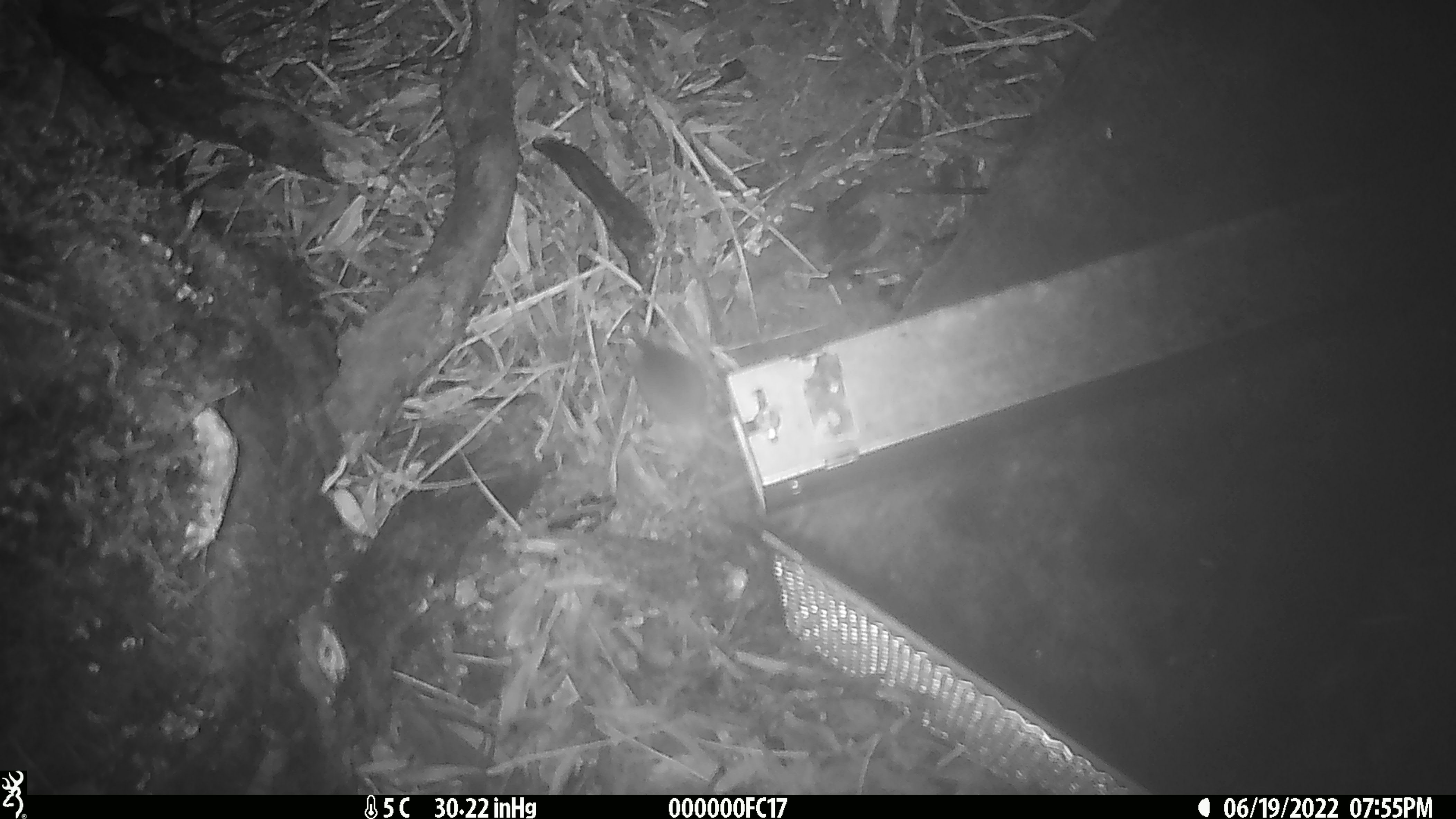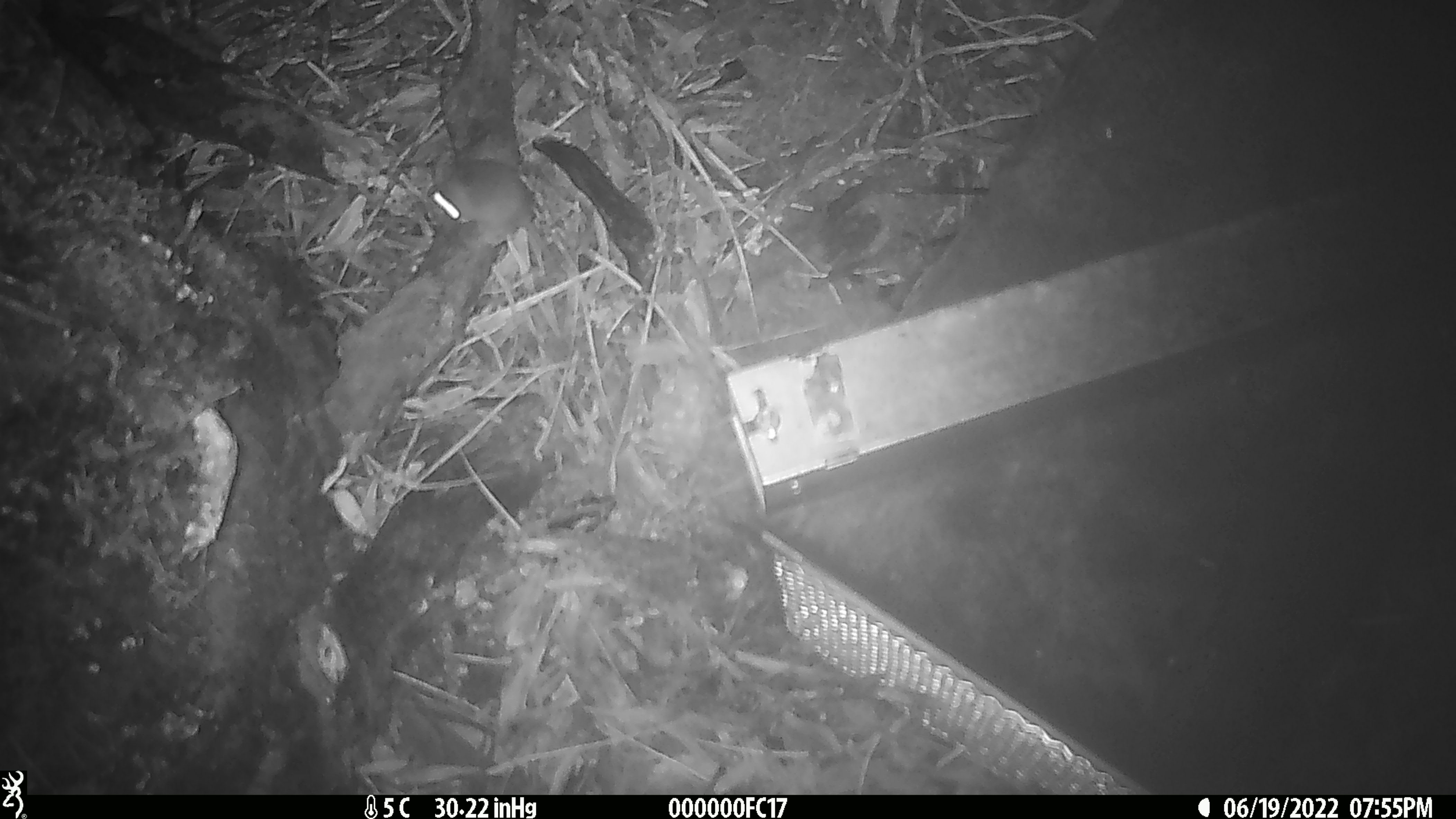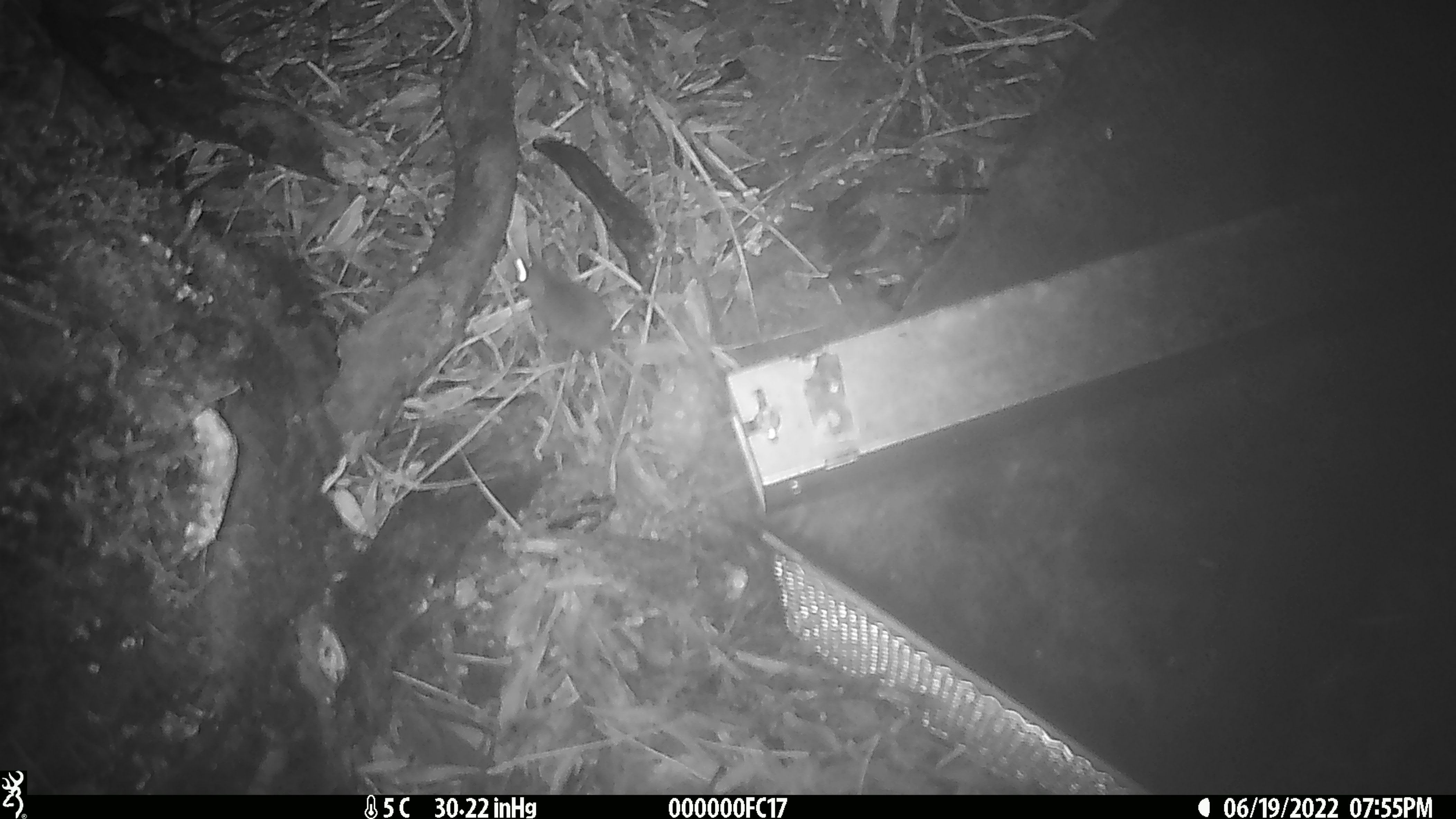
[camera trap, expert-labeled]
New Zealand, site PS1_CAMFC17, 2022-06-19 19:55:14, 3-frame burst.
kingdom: Animalia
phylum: Chordata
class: Mammalia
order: Rodentia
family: Muridae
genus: Mus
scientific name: Mus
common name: mouse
Mouse (Mus).